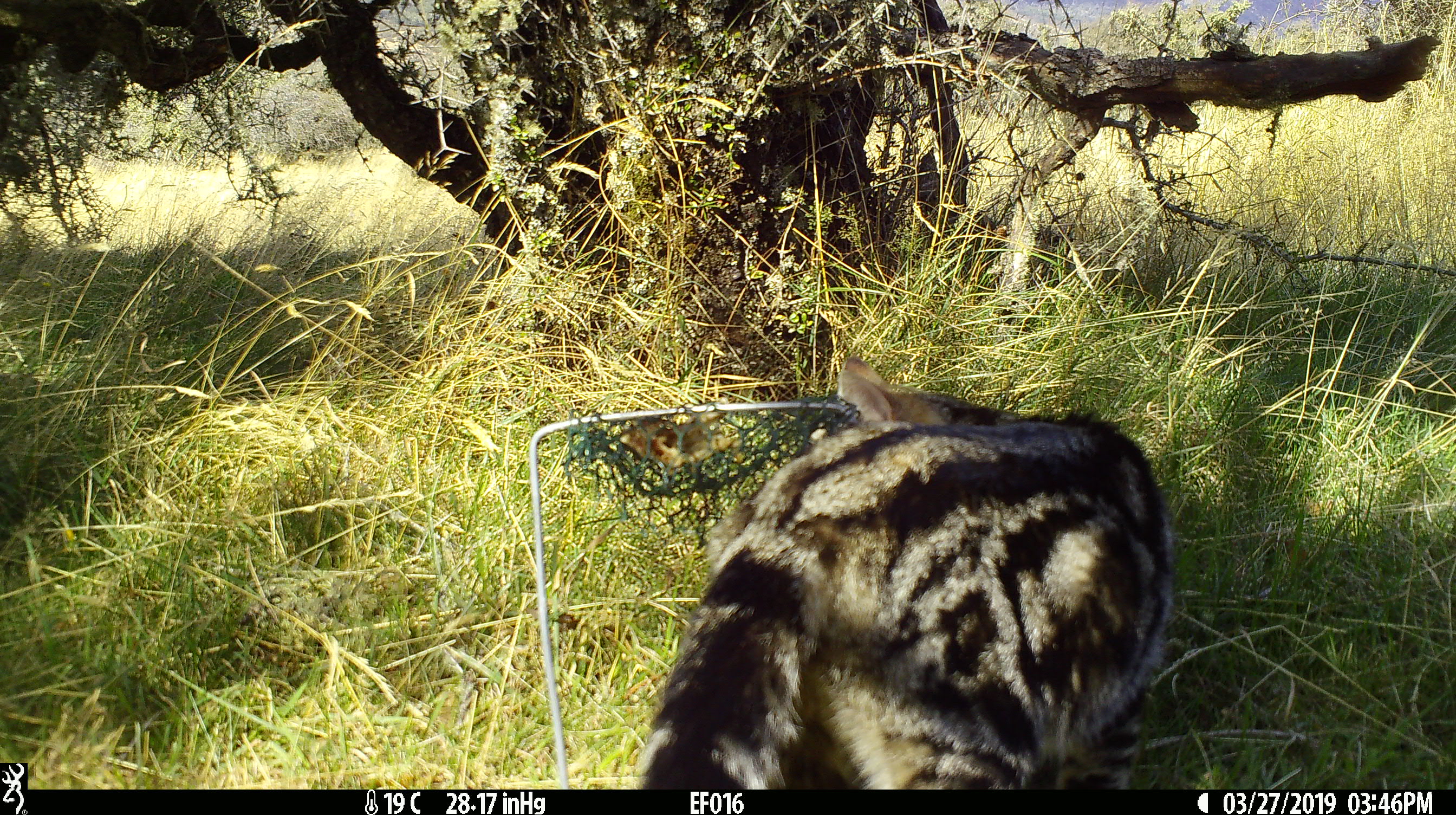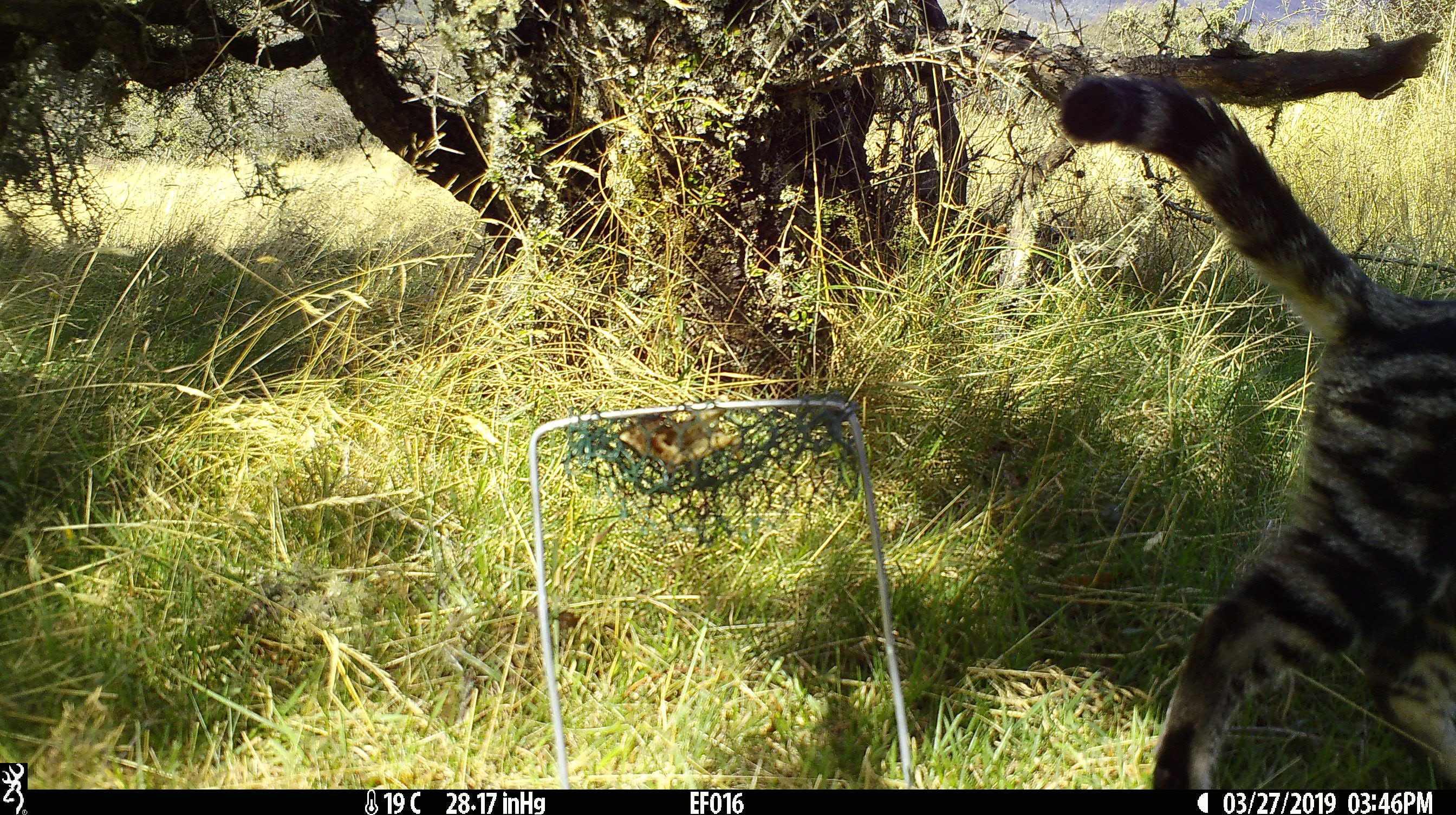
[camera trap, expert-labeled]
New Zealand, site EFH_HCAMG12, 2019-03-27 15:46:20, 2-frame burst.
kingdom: Animalia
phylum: Chordata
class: Mammalia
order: Carnivora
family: Felidae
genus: Felis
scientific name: Felis catus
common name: domestic cat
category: cat